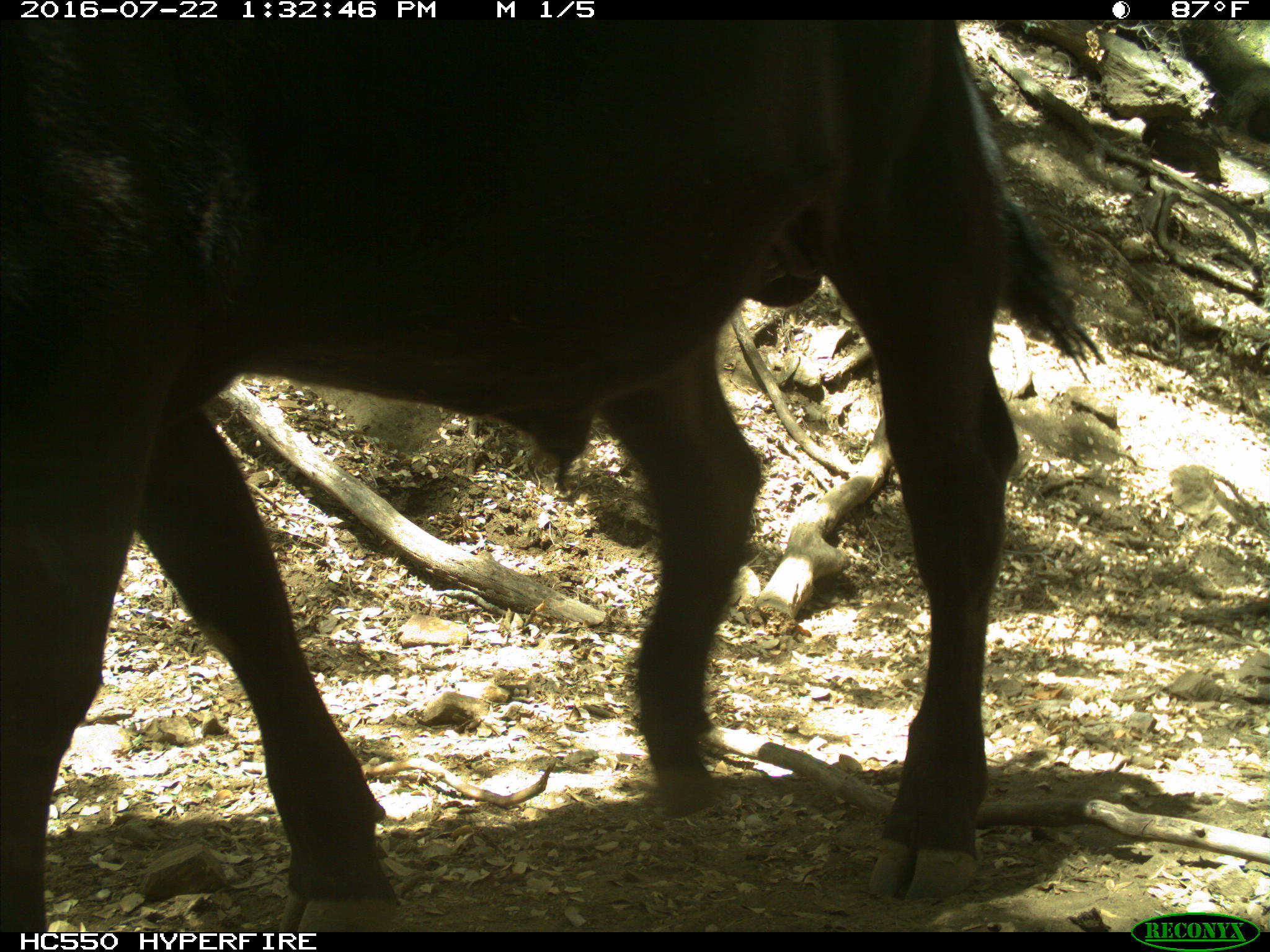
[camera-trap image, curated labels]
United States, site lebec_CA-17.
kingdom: Animalia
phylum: Chordata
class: Mammalia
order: Artiodactyla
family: Bovidae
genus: Bos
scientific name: Bos taurus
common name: domestic cow